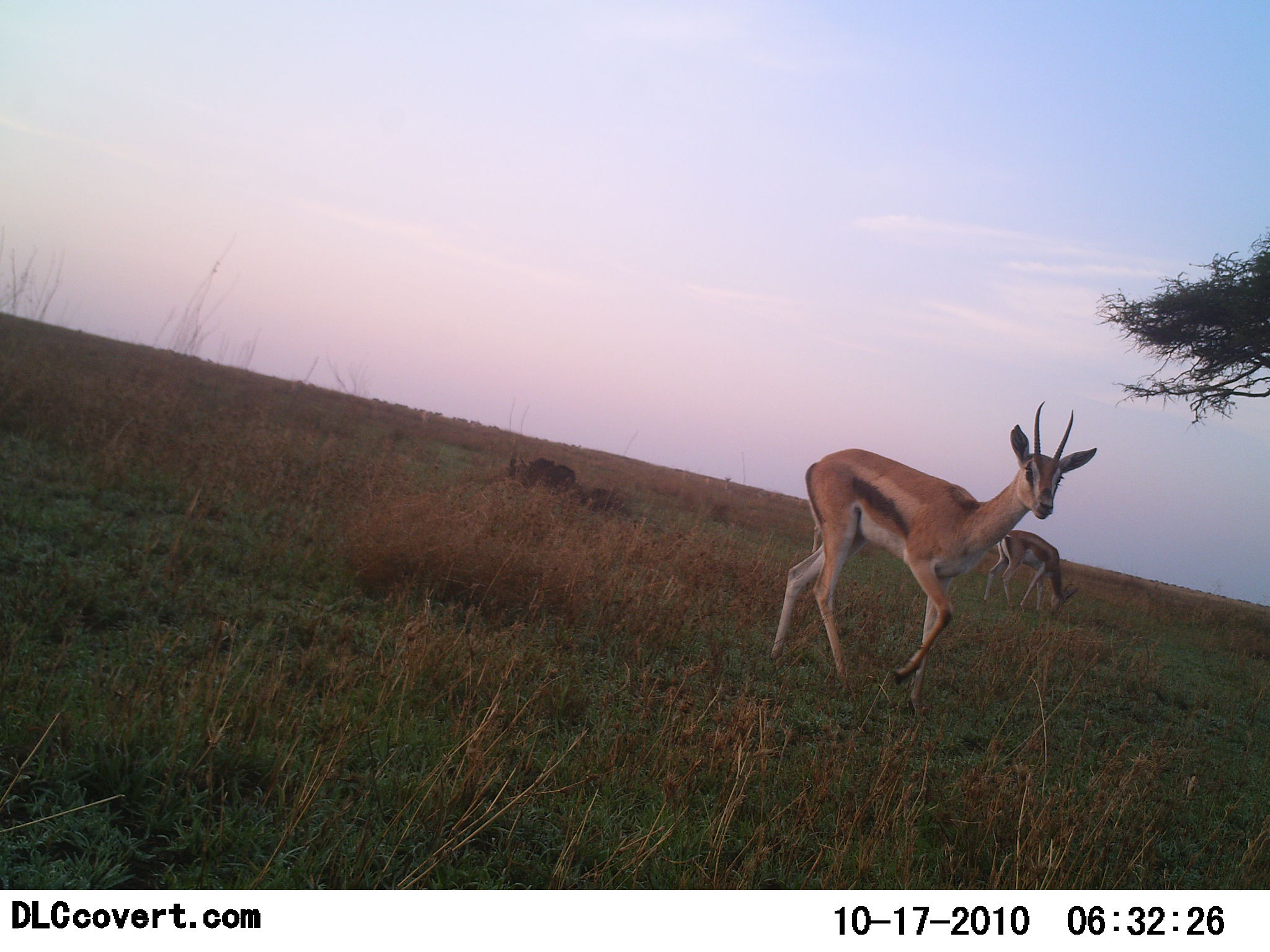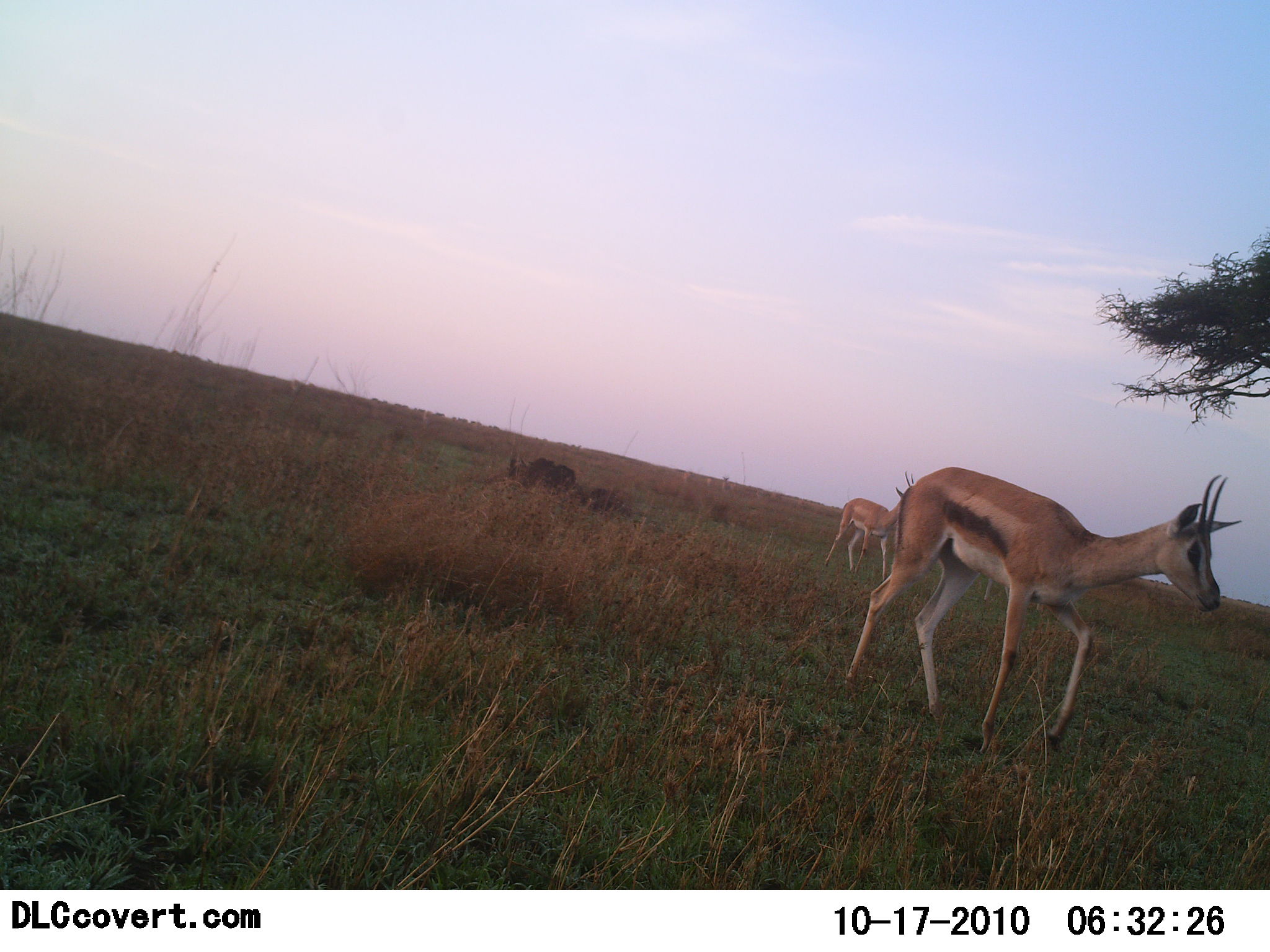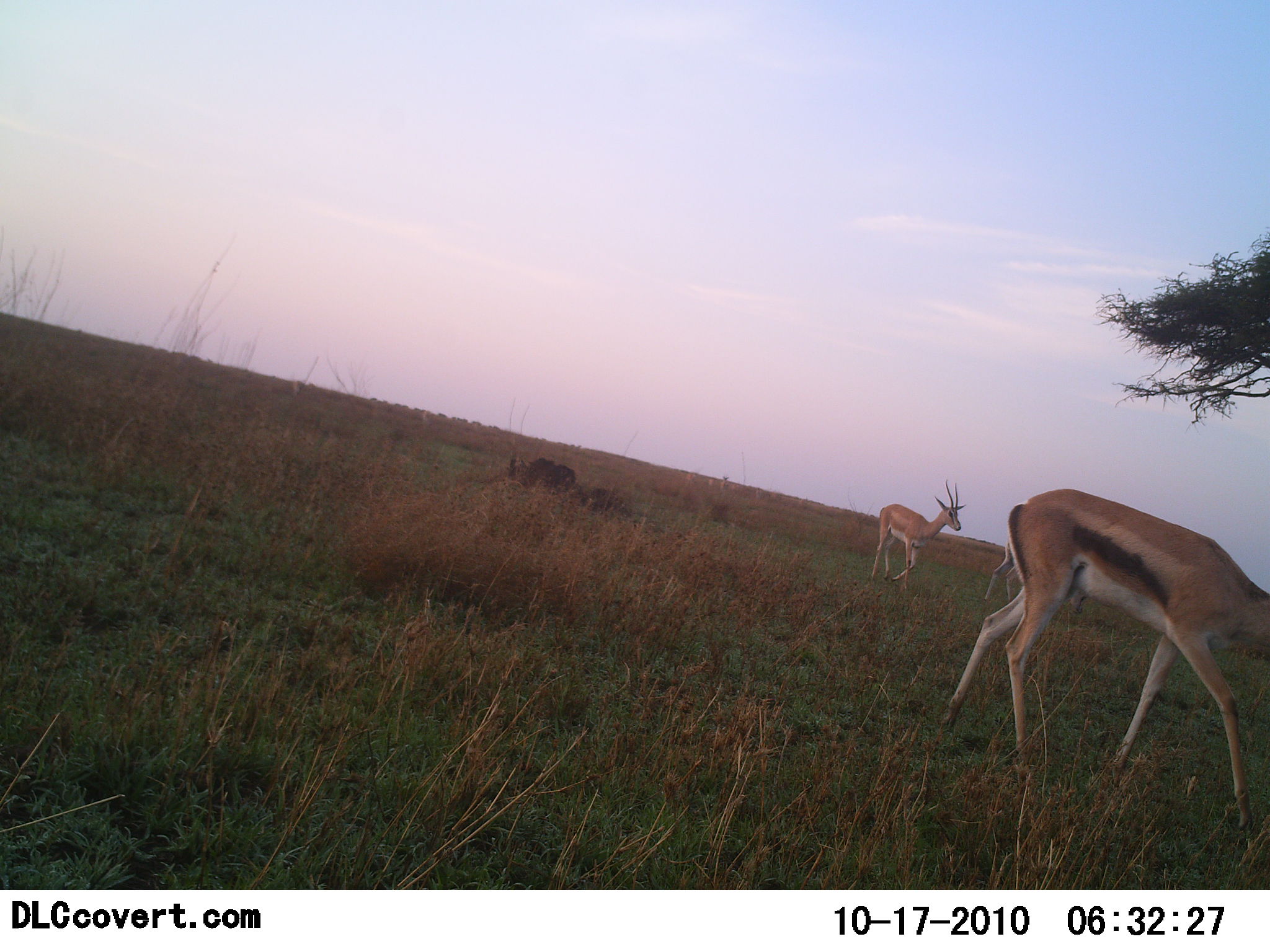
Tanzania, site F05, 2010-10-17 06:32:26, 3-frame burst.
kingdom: Animalia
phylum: Chordata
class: Mammalia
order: Artiodactyla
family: Bovidae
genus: Eudorcas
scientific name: Eudorcas thomsonii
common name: thomson's gazelle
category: gazellethomsons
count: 3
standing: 22%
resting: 0%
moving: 78%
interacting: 0%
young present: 0%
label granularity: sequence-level